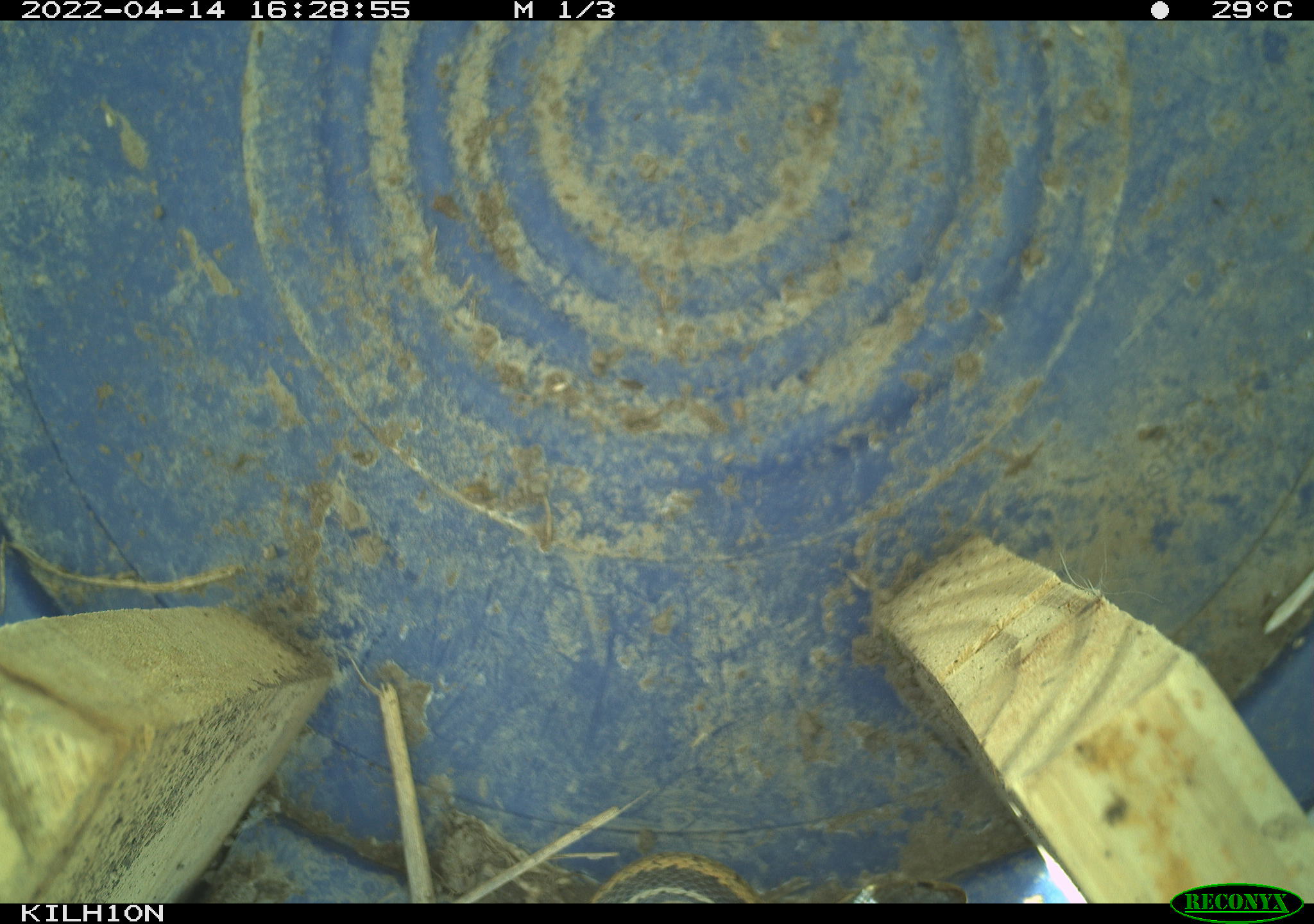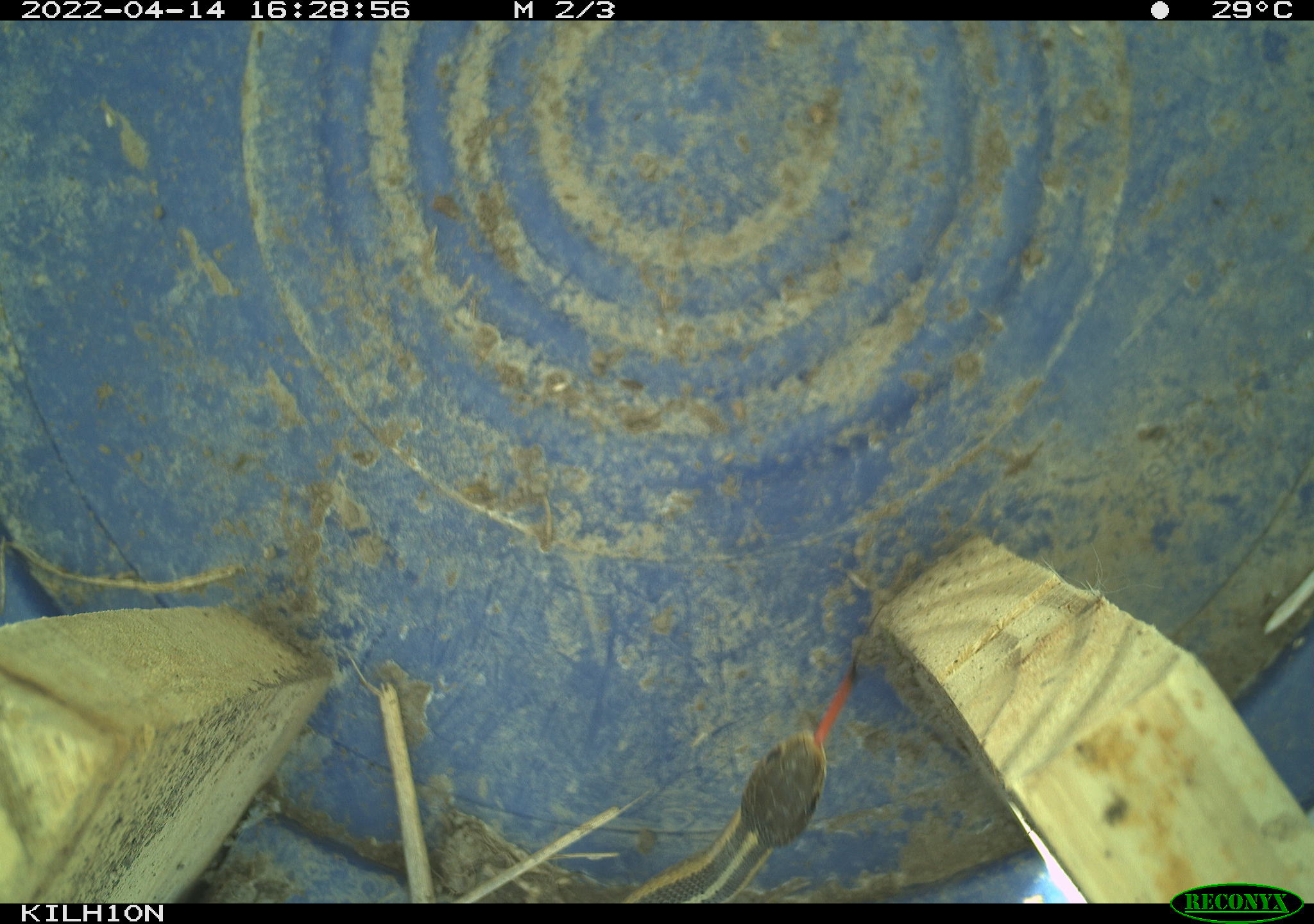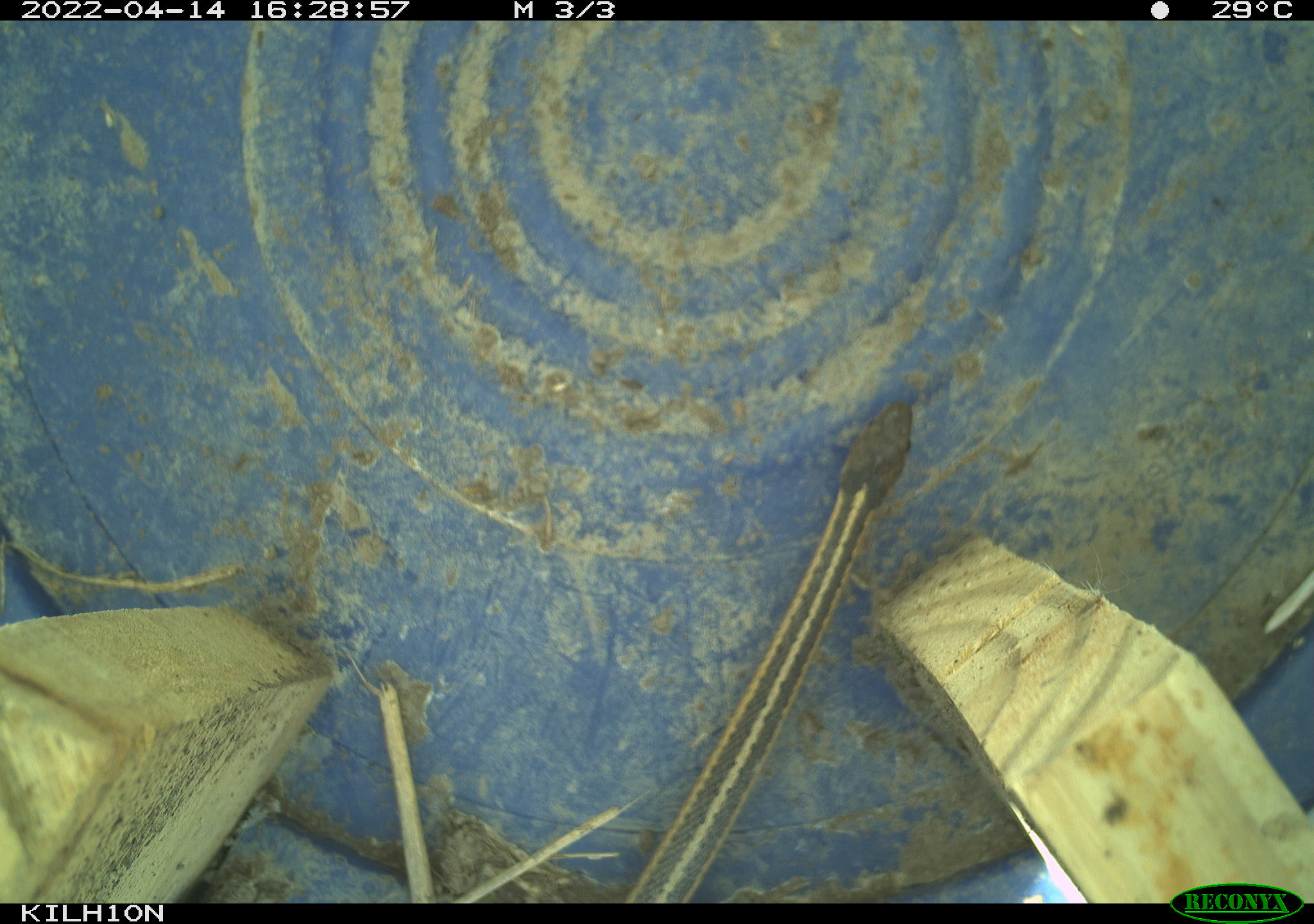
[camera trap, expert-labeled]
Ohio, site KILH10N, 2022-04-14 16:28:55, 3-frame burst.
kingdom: Animalia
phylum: Chordata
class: Reptilia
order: Squamata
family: Colubridae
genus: Thamnophis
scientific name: Thamnophis sirtalis sirtalis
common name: eastern gartersnake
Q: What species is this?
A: Eastern gartersnake (Thamnophis sirtalis sirtalis).